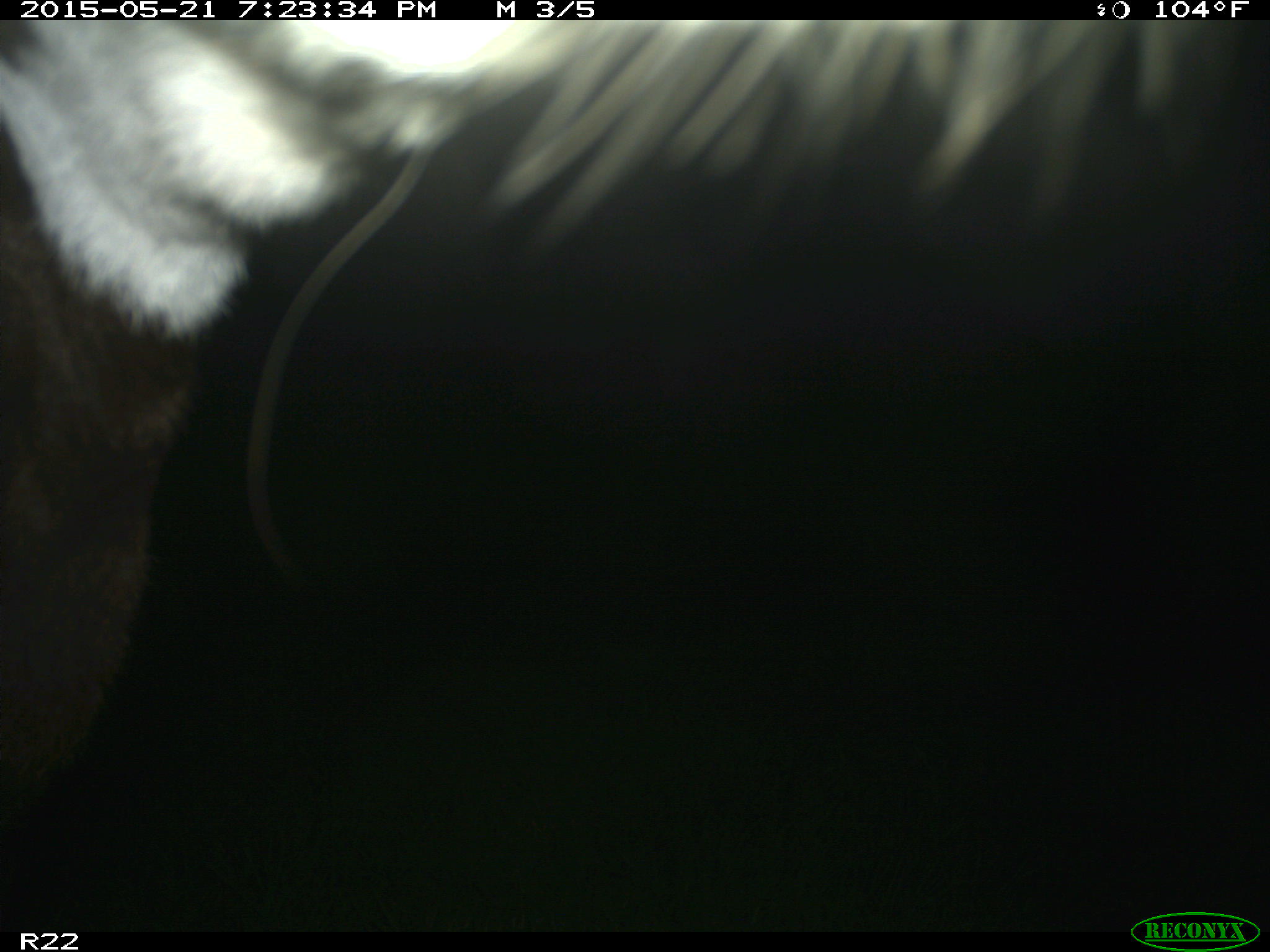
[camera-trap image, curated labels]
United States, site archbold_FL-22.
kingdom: Animalia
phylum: Chordata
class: Mammalia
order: Artiodactyla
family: Bovidae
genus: Bos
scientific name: Bos taurus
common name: domestic cow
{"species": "Bos taurus (domestic cow)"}